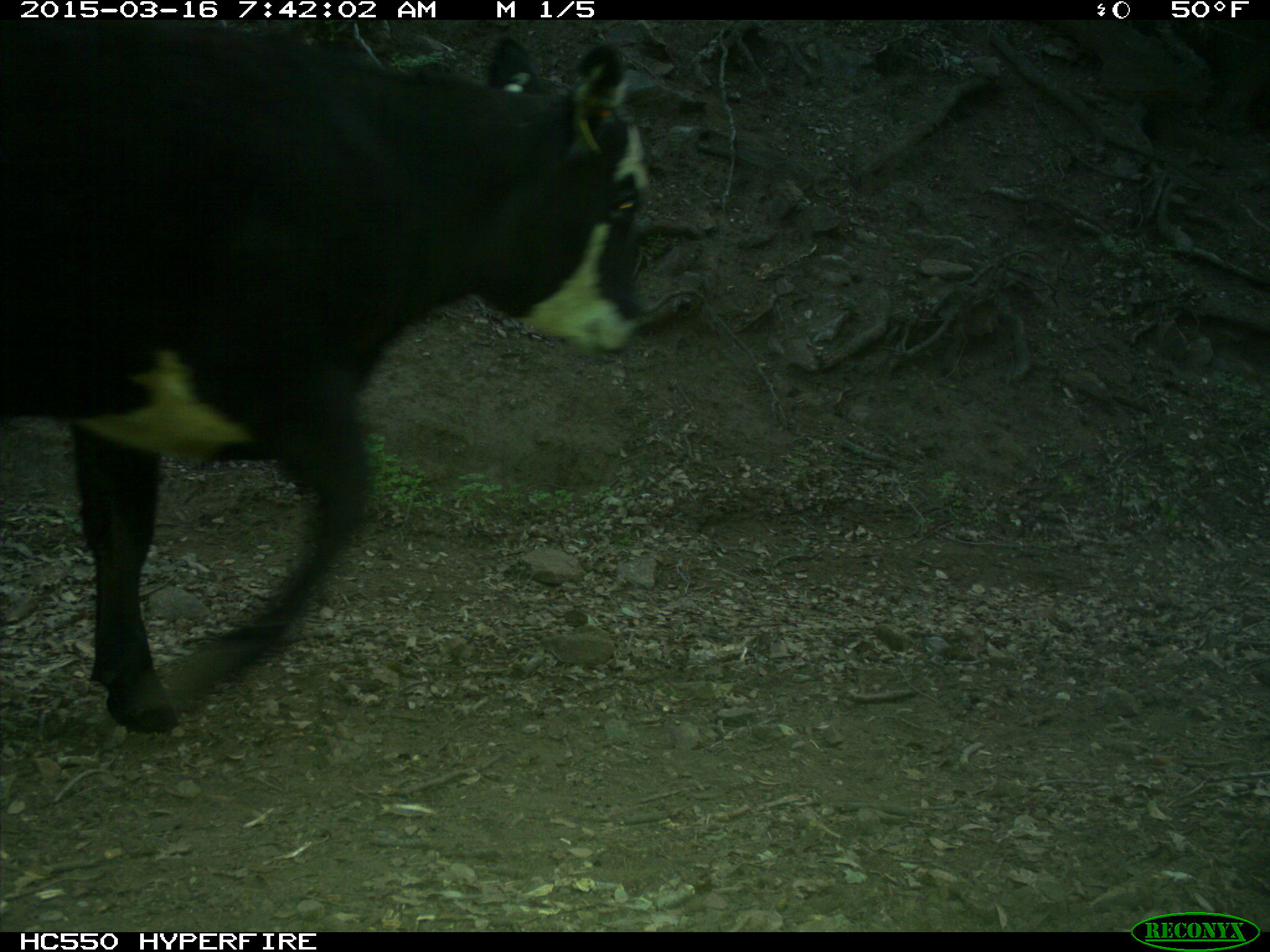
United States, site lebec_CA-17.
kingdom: Animalia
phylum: Chordata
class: Mammalia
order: Artiodactyla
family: Bovidae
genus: Bos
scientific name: Bos taurus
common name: domestic cow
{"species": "Bos taurus (domestic cow)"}